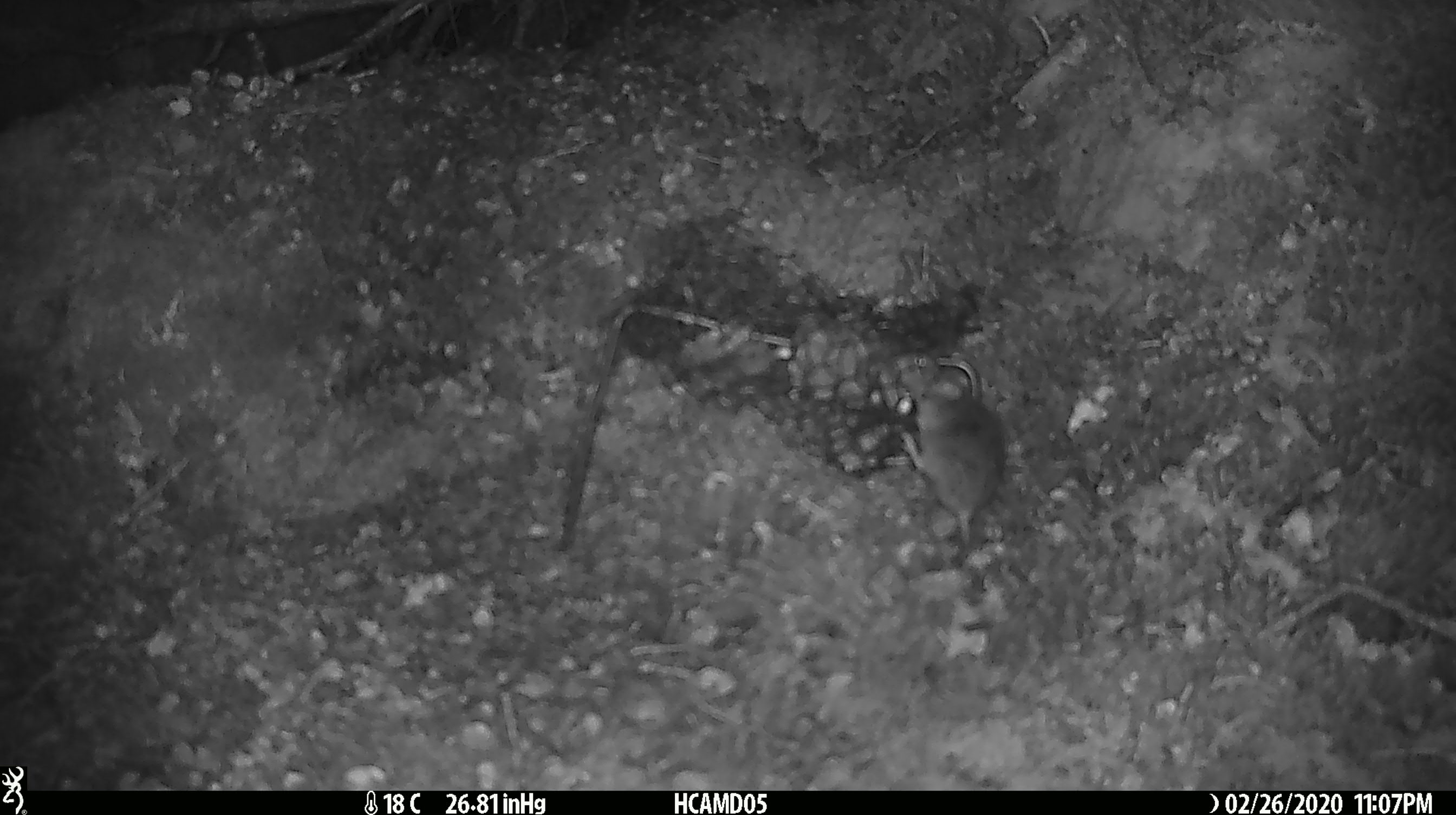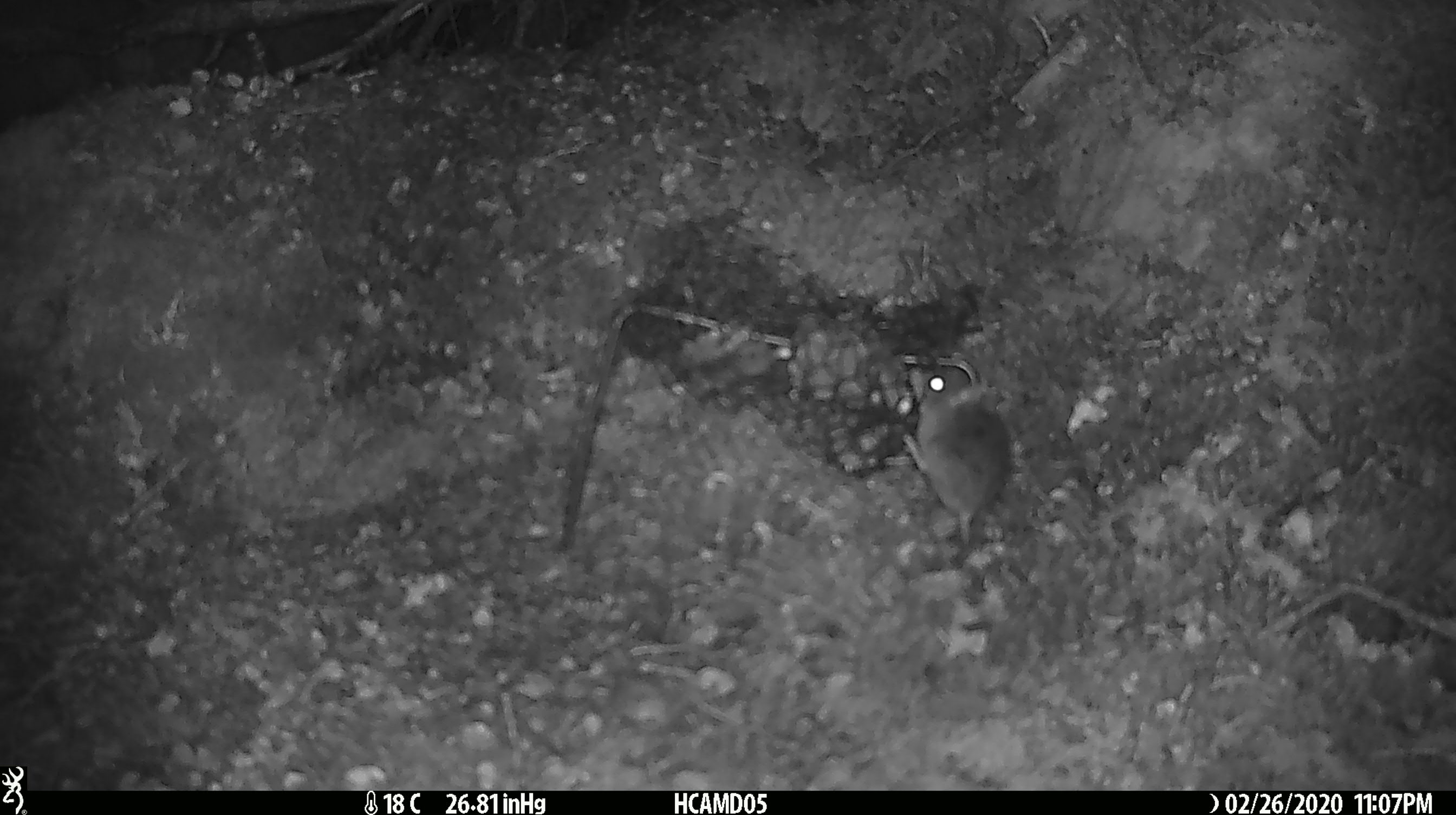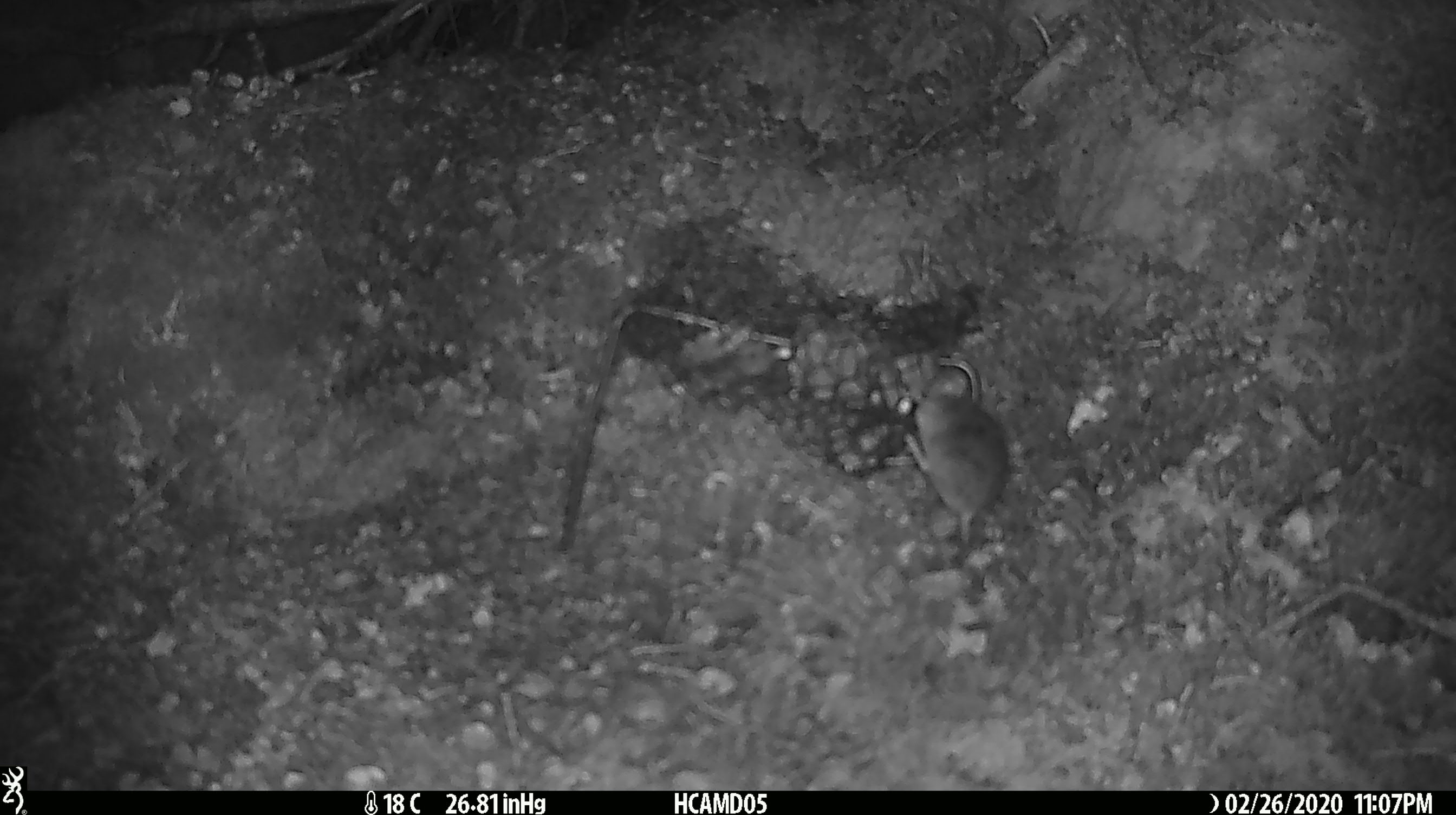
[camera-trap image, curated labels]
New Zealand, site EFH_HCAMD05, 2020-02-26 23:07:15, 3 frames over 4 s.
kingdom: Animalia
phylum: Chordata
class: Mammalia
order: Rodentia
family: Muridae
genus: Mus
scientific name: Mus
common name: mouse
Mouse (Mus).